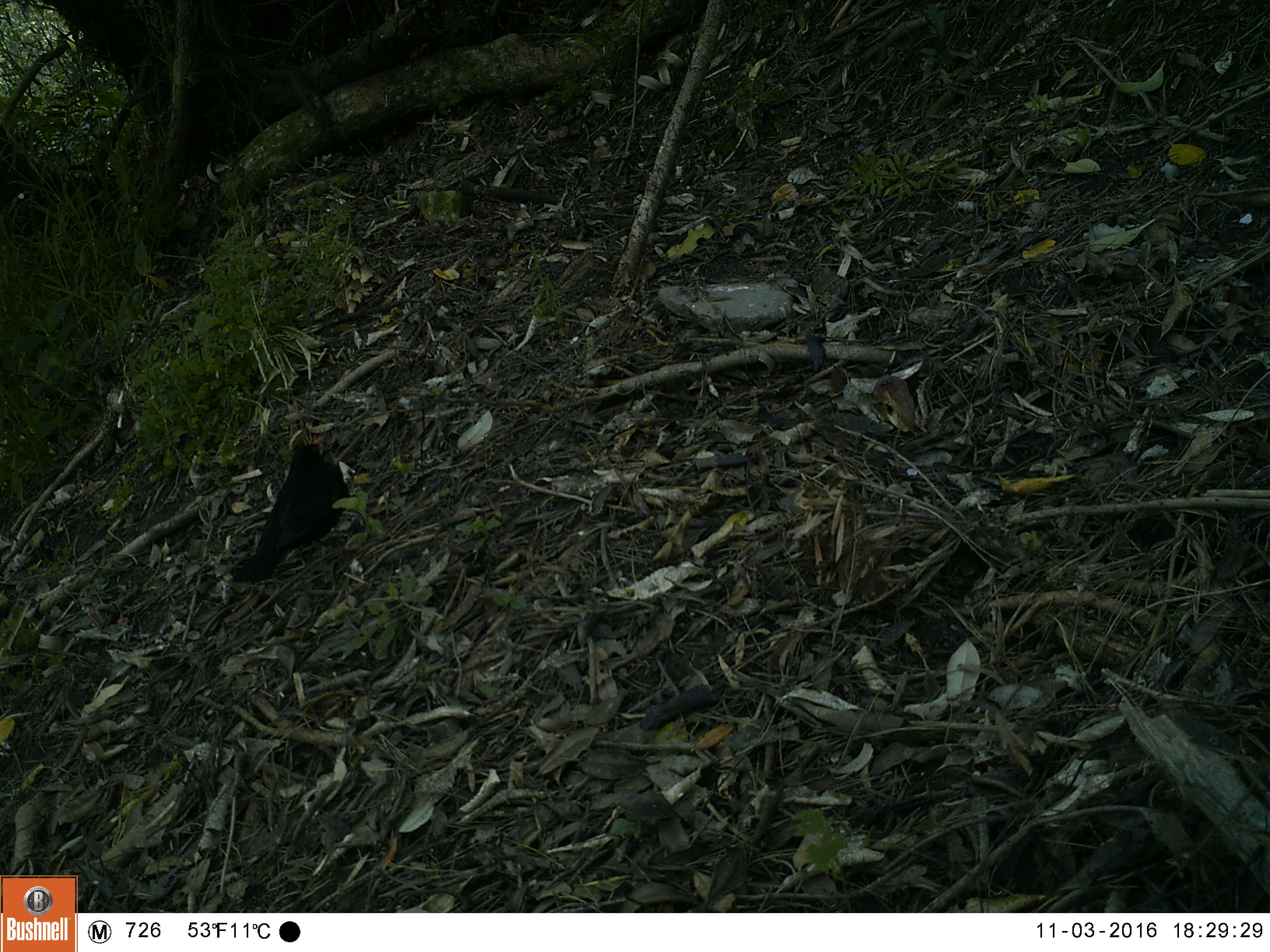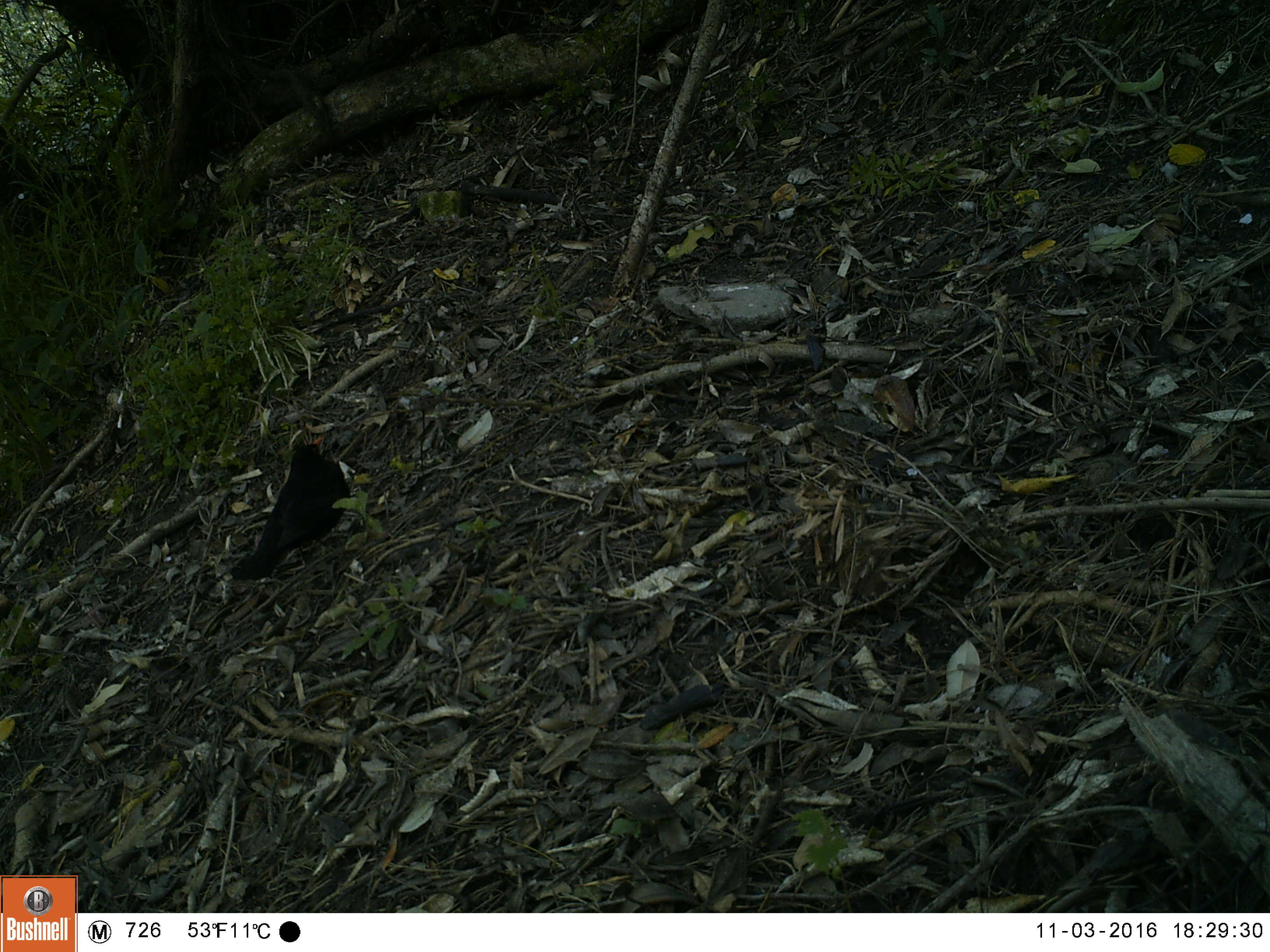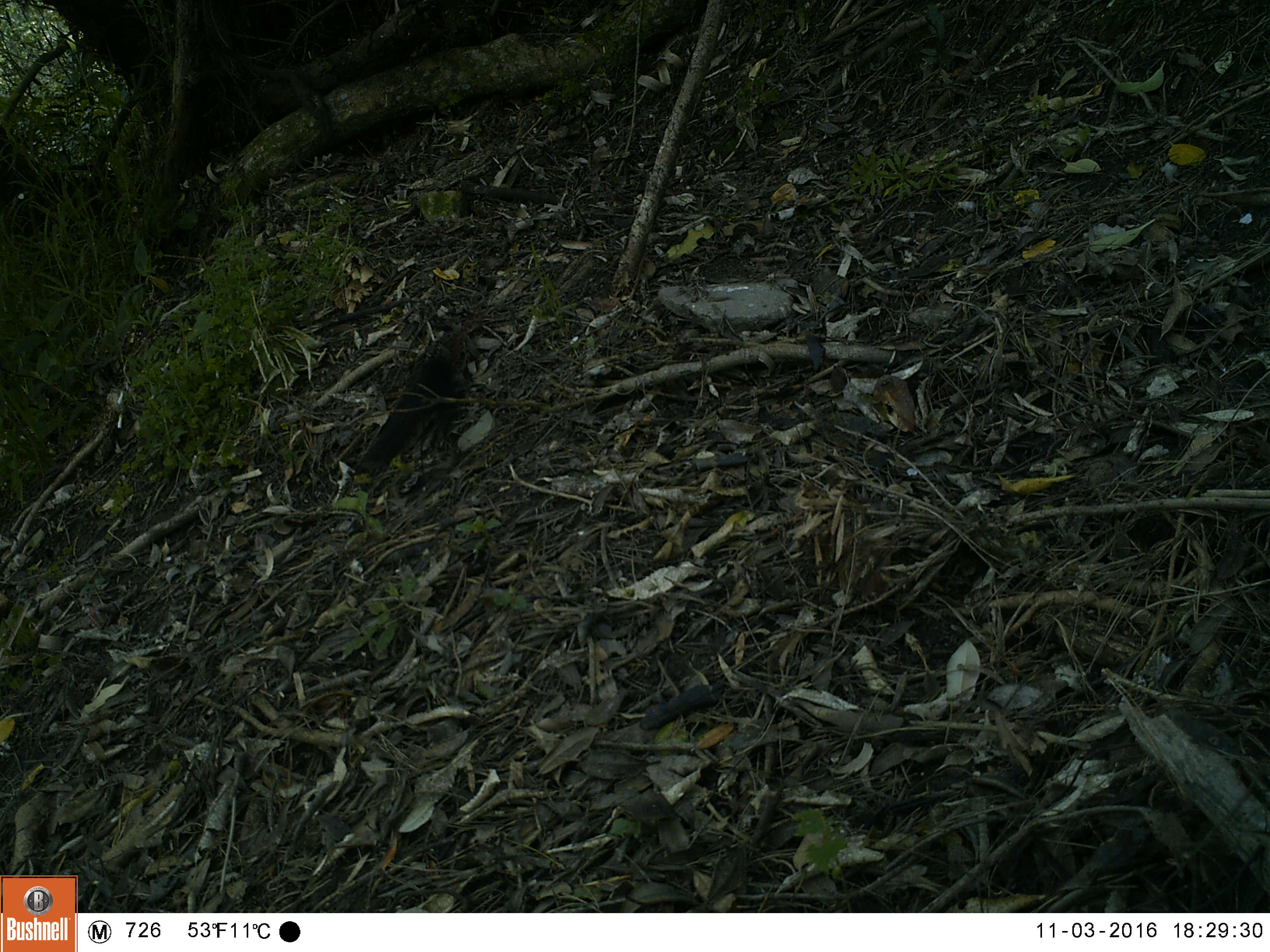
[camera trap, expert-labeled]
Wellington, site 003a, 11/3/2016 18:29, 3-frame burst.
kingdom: Animalia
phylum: Chordata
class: Aves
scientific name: Aves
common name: bird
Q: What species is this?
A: Bird (Aves).